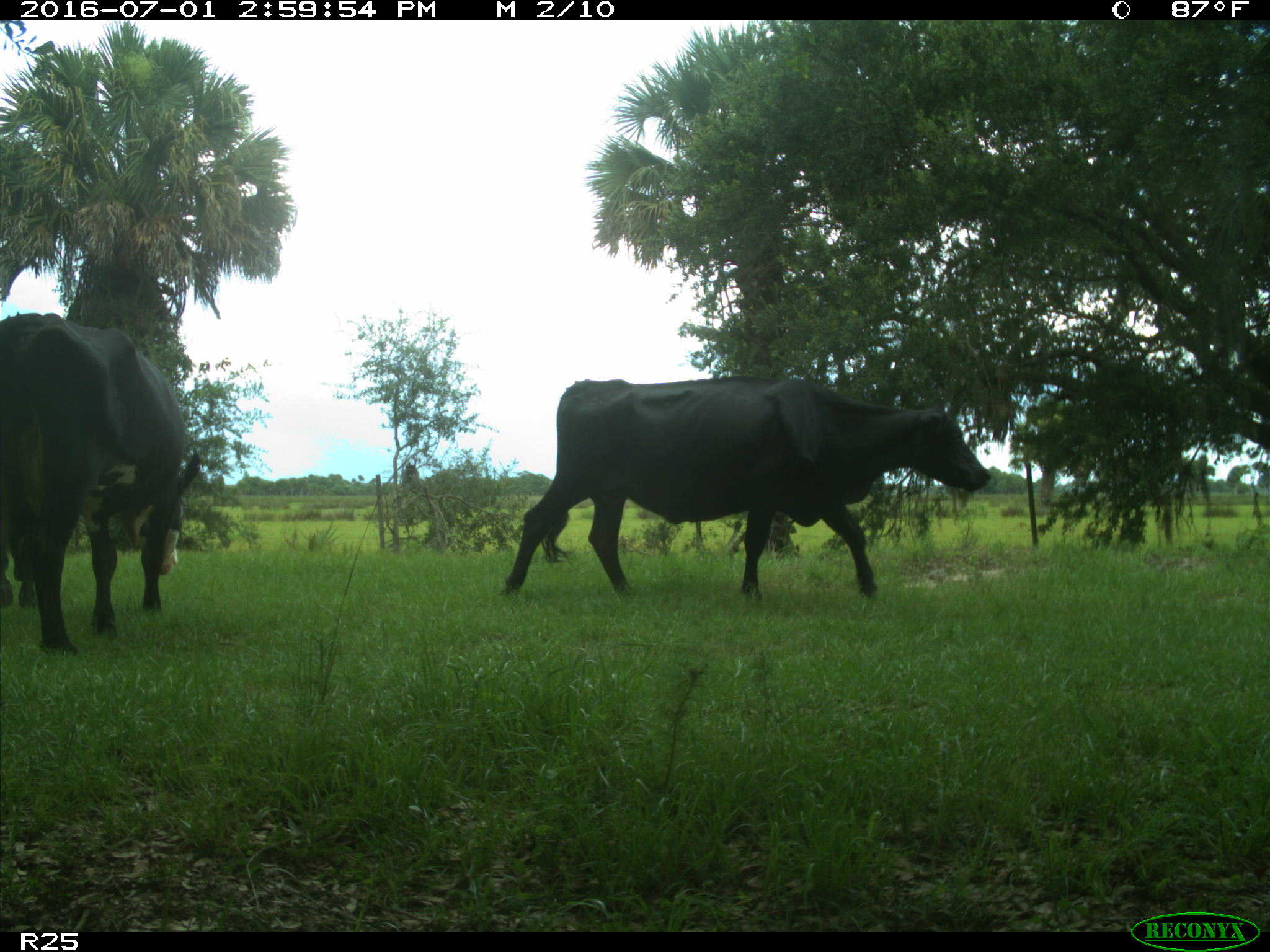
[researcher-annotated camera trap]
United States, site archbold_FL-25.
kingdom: Animalia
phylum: Chordata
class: Mammalia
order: Artiodactyla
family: Bovidae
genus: Bos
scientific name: Bos taurus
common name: domestic cow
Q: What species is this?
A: Bos taurus (domestic cow).